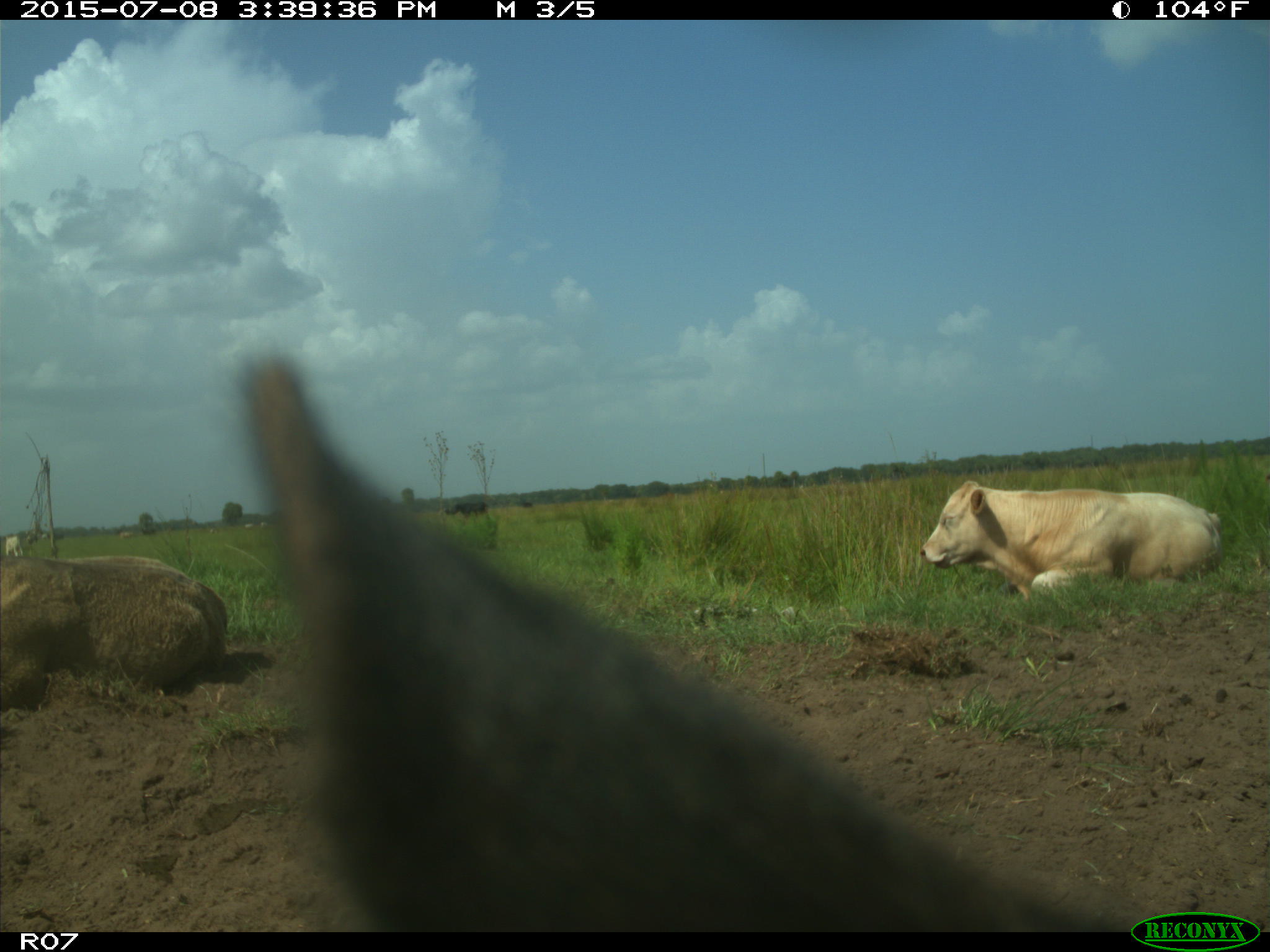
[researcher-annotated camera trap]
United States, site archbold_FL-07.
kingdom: Animalia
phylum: Chordata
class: Mammalia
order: Artiodactyla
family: Bovidae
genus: Bos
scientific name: Bos taurus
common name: domestic cow